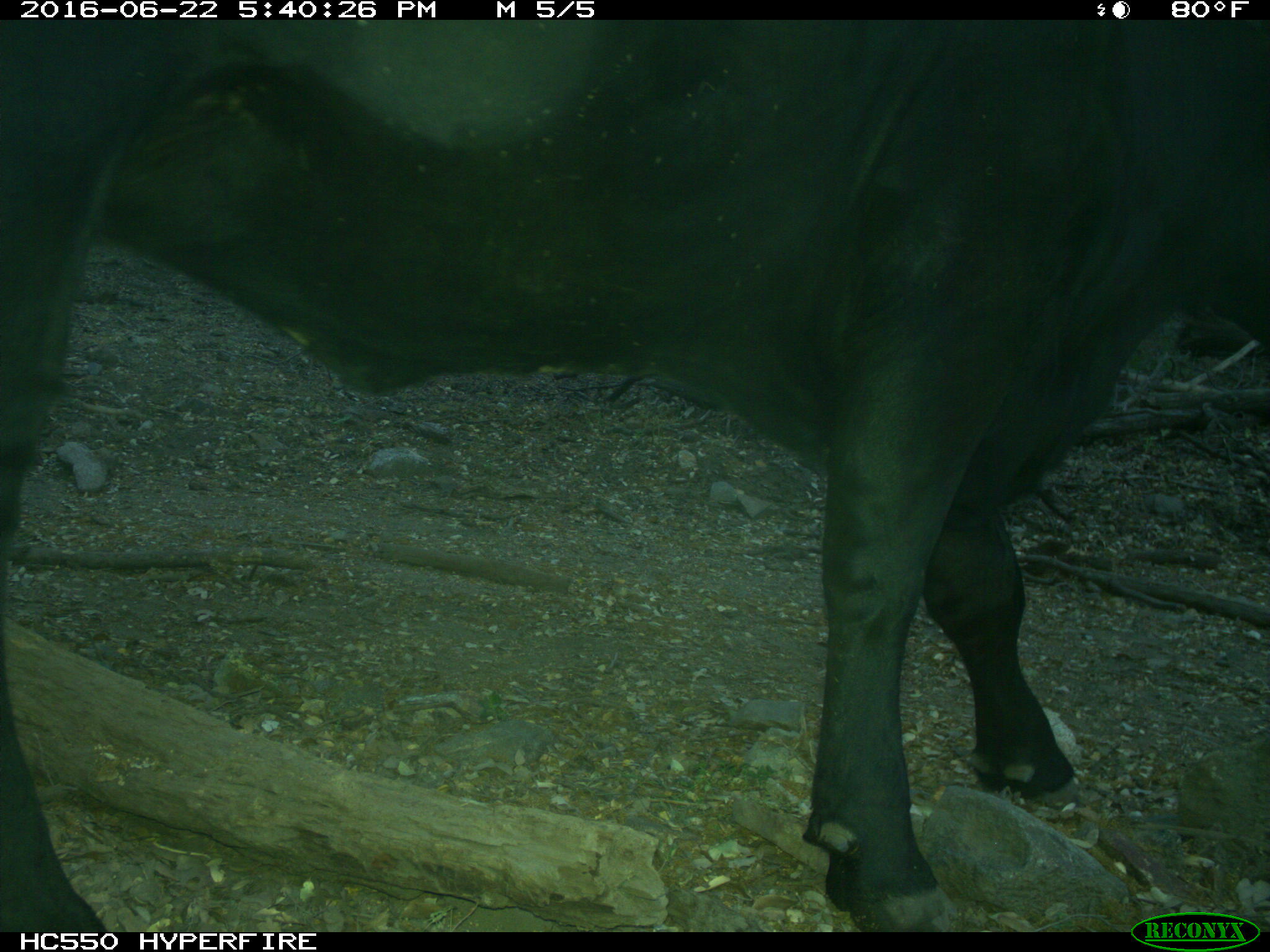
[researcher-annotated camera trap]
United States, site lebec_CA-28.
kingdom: Animalia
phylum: Chordata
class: Mammalia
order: Artiodactyla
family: Bovidae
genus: Bos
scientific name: Bos taurus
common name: domestic cow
Bos taurus (domestic cow).